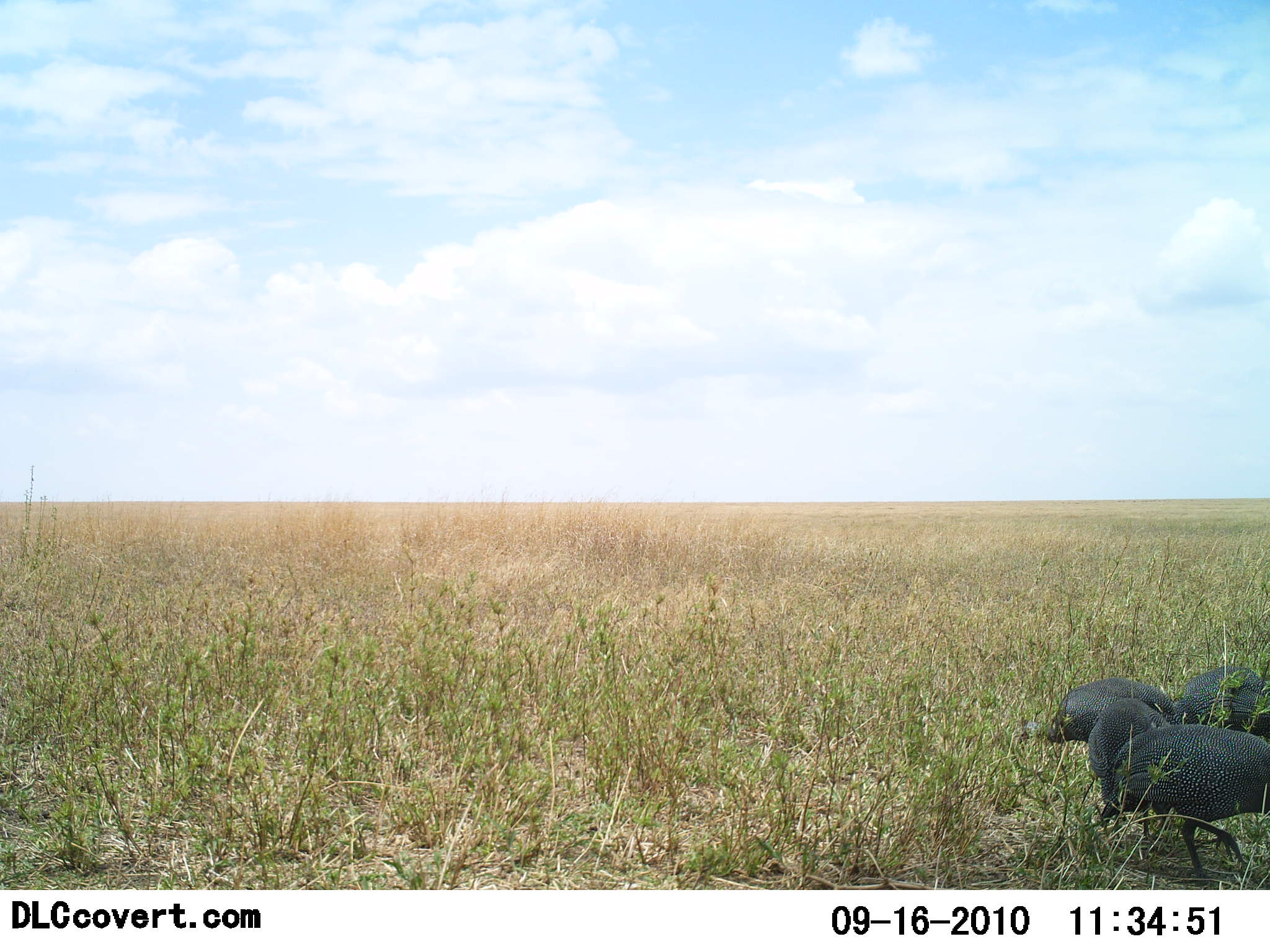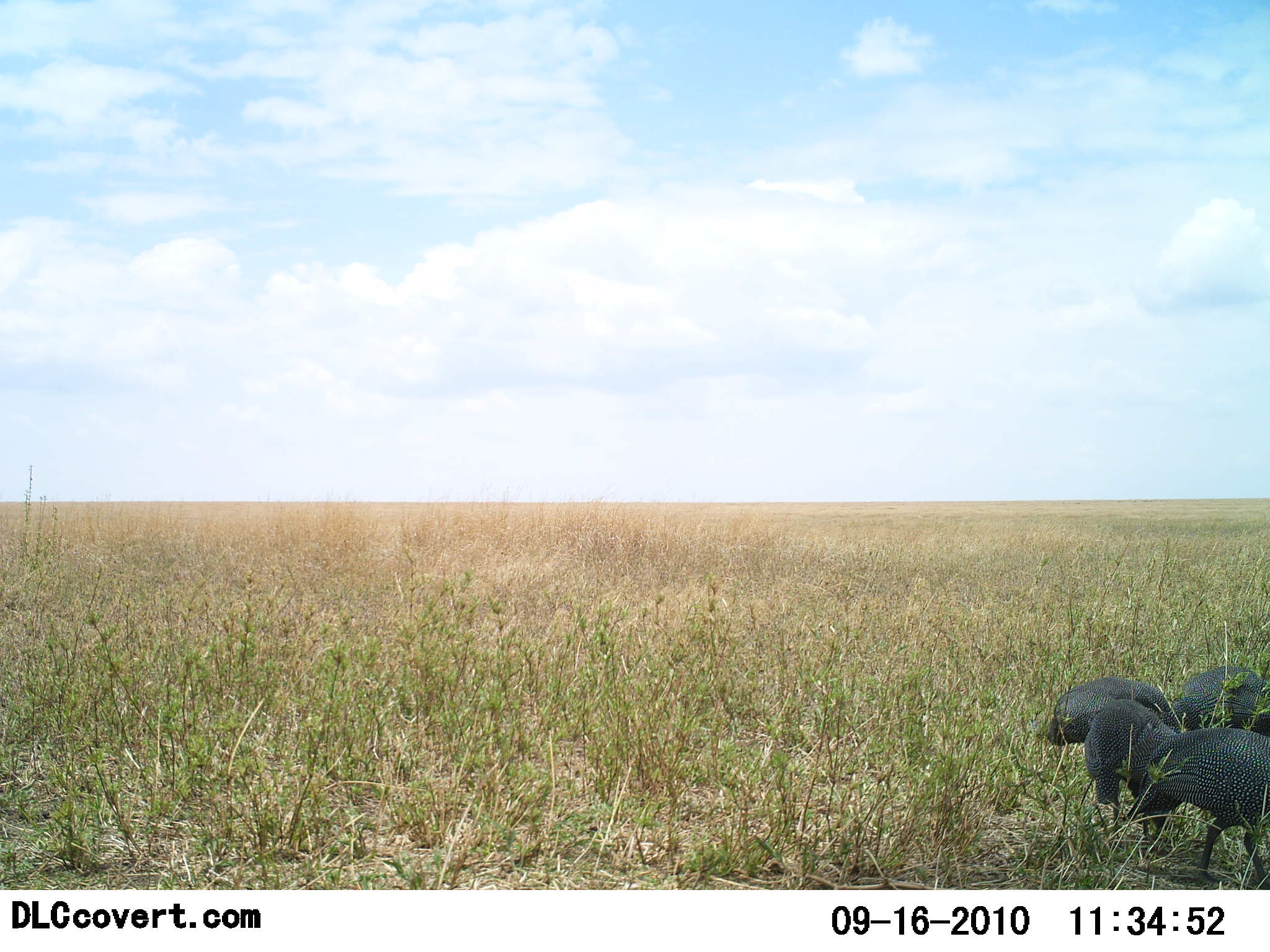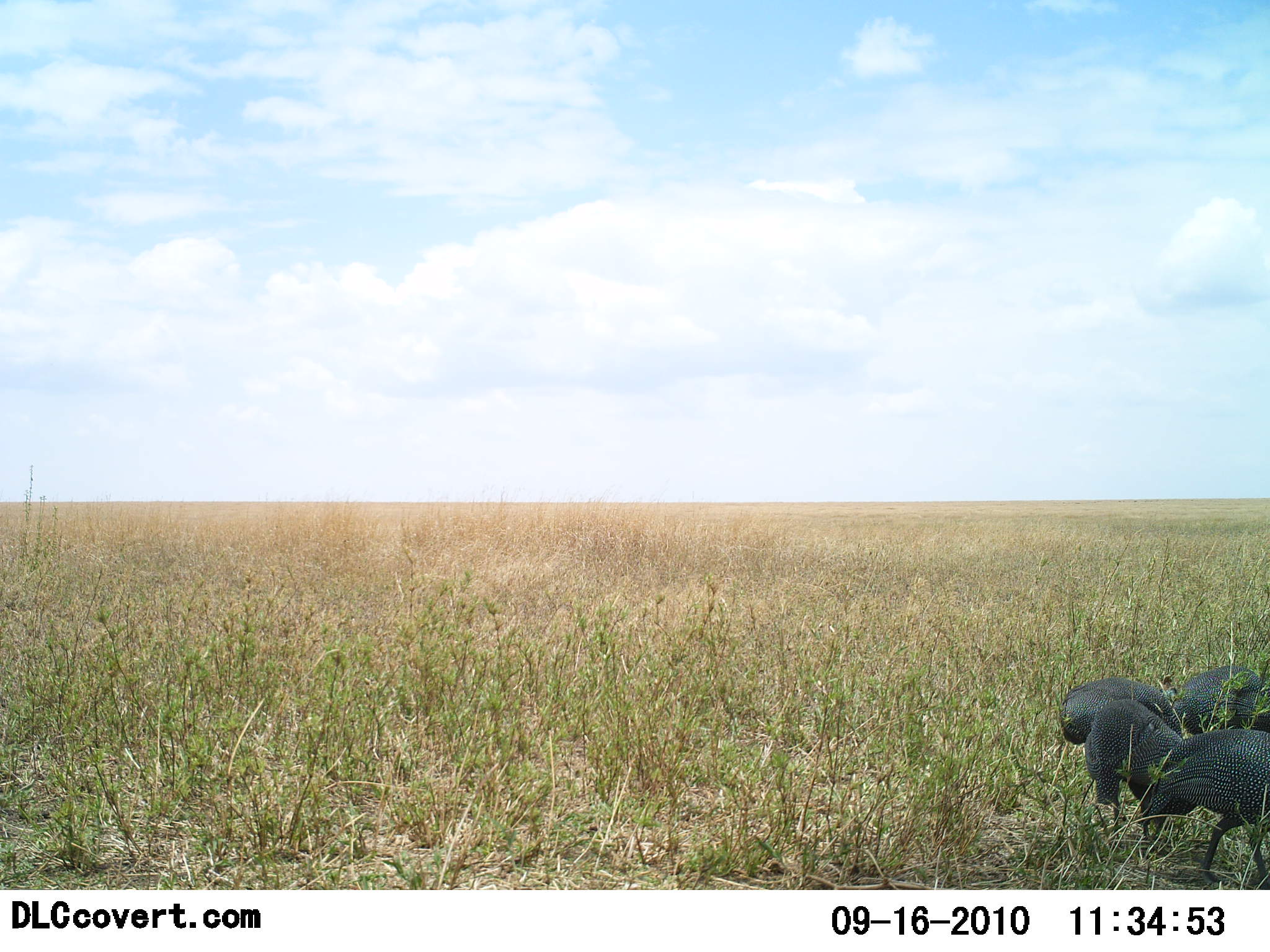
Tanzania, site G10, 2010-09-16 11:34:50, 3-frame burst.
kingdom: Animalia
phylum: Chordata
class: Aves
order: Galliformes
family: Numididae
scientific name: Numididae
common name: guinea fowl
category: guineafowl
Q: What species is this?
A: Guineafowl (guinea fowl) (Numididae).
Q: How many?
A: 4.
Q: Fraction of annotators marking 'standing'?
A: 27%.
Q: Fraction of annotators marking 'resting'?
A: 0%.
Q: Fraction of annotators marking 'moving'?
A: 36%.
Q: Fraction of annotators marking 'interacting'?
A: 0%.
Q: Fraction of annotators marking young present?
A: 0%.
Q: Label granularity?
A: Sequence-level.